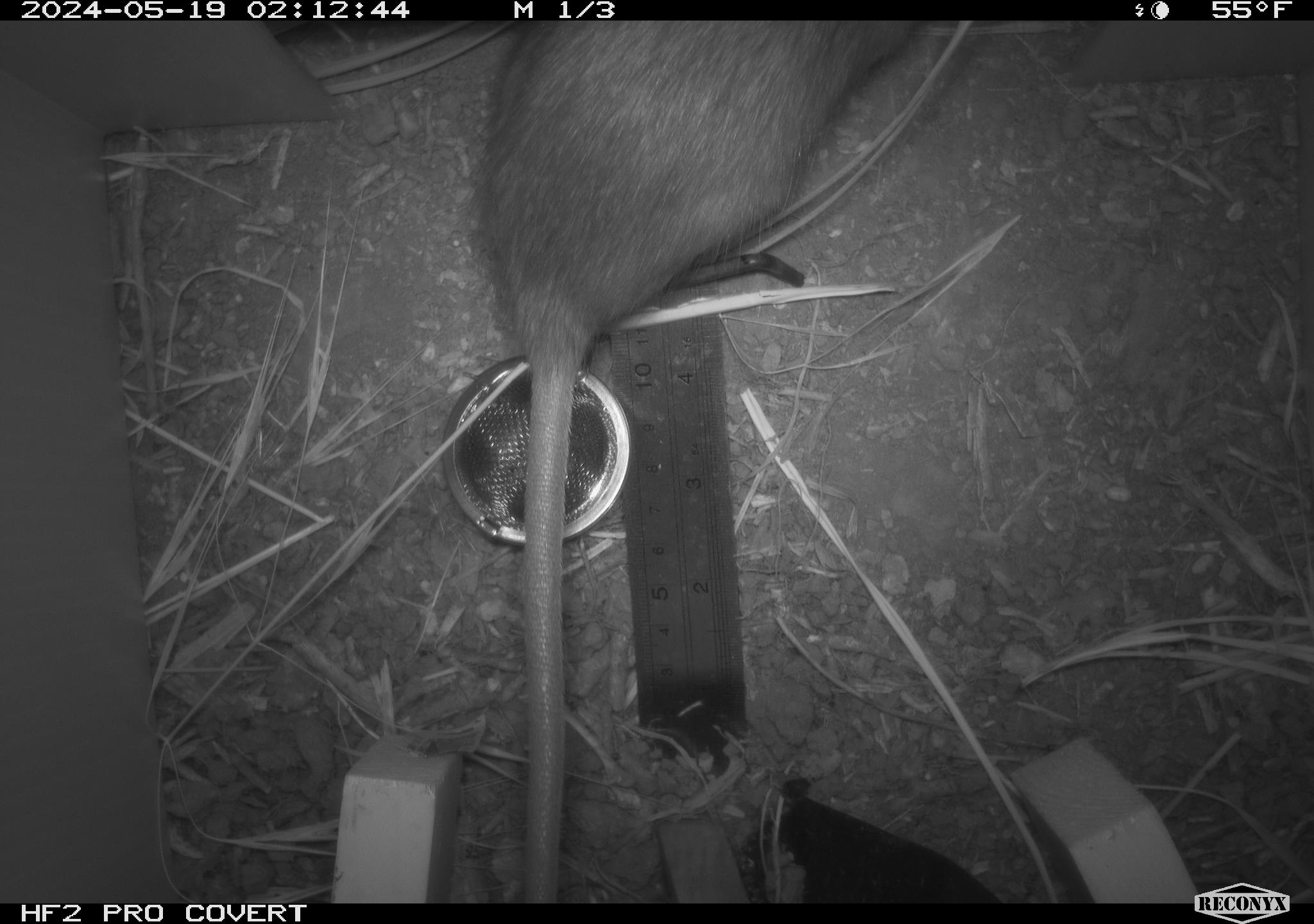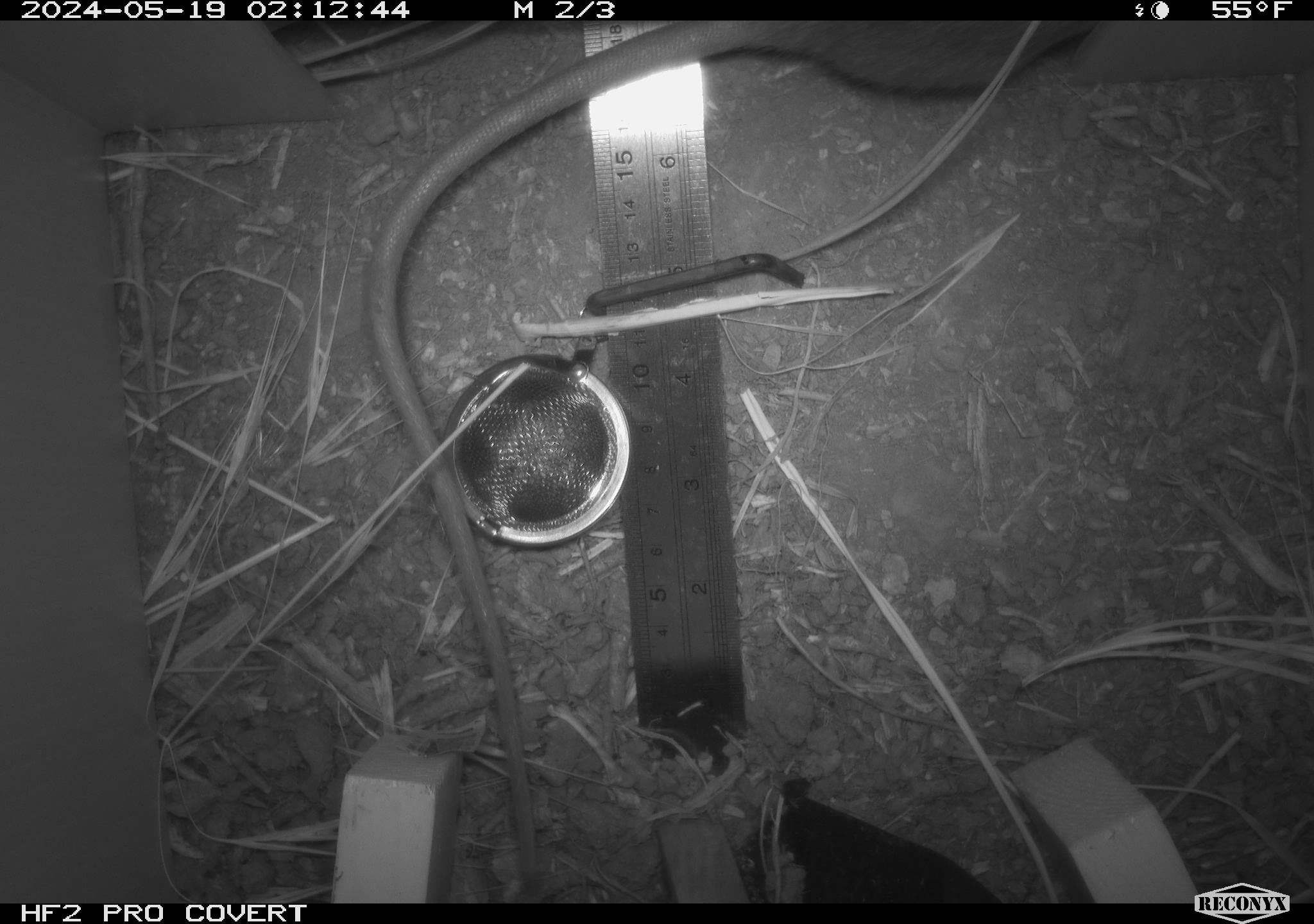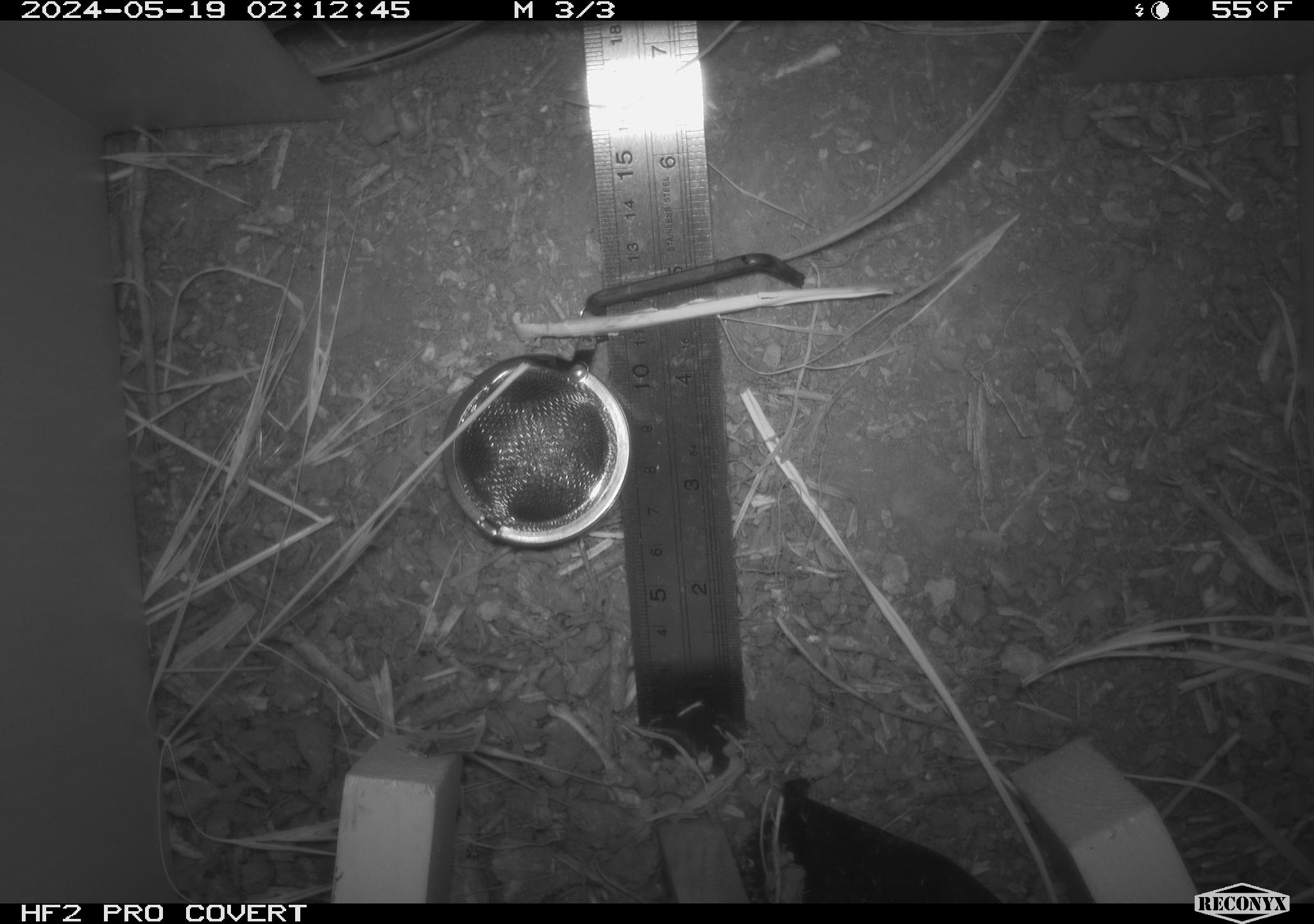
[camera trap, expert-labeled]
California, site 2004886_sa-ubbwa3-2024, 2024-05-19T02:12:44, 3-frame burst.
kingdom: Animalia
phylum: Chordata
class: Mammalia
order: Rodentia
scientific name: Rodentia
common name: woodrat or rat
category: woodrat or rat species